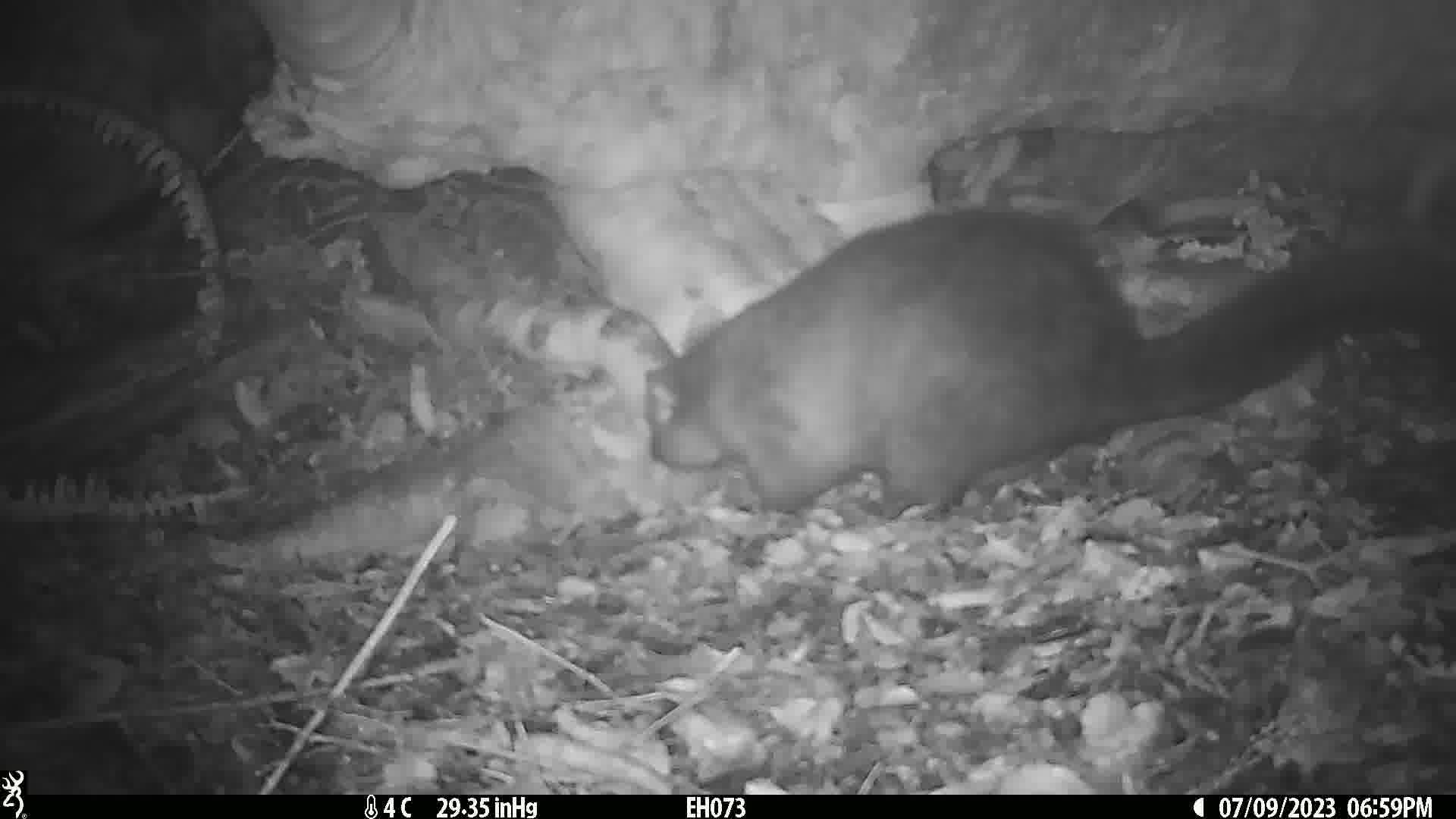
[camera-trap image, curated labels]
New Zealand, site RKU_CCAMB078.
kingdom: Animalia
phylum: Chordata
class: Mammalia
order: Diprotodontia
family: Phalangeridae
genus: Trichosurus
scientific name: Trichosurus vulpecula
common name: common brushtail possum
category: possum